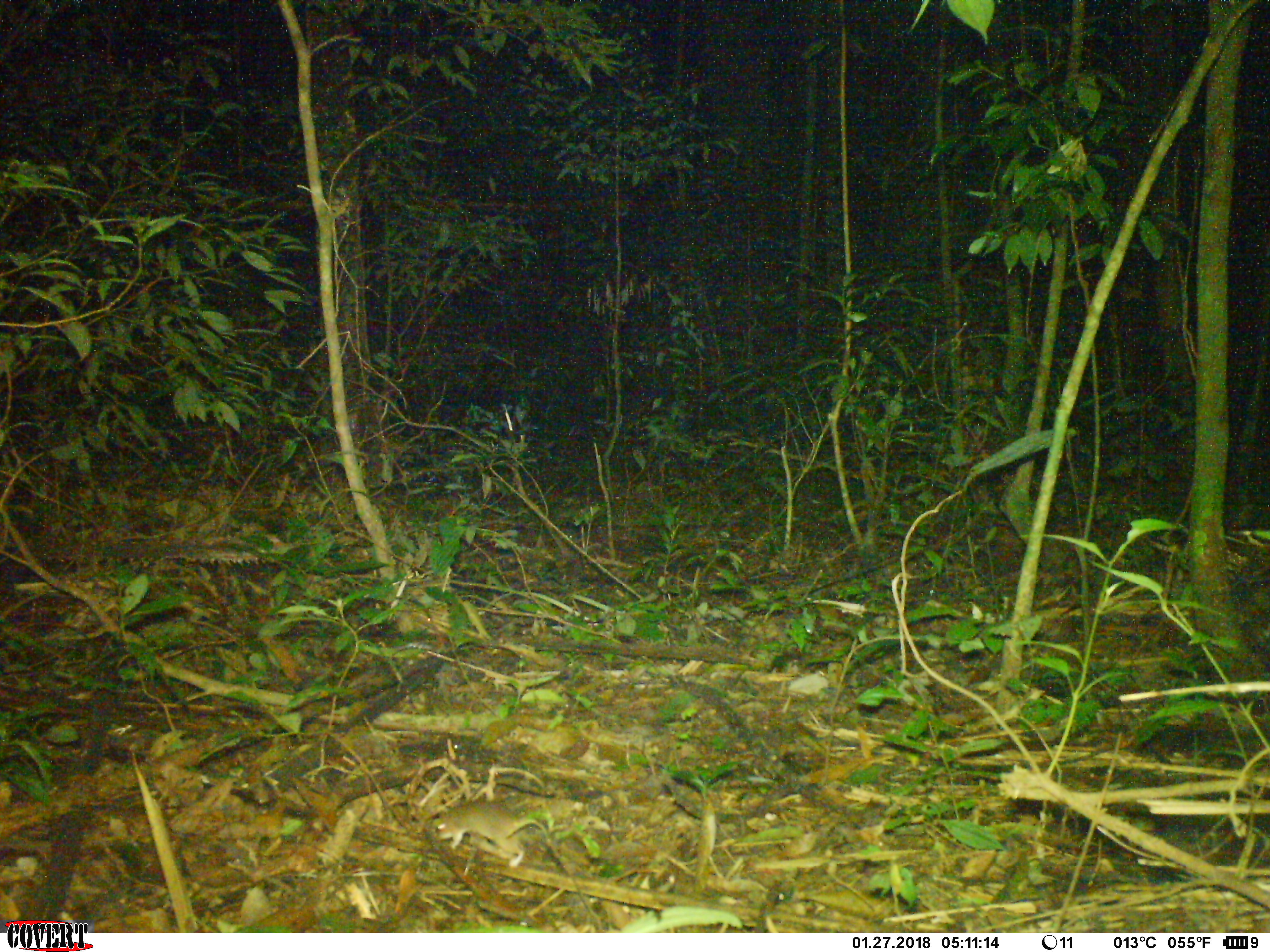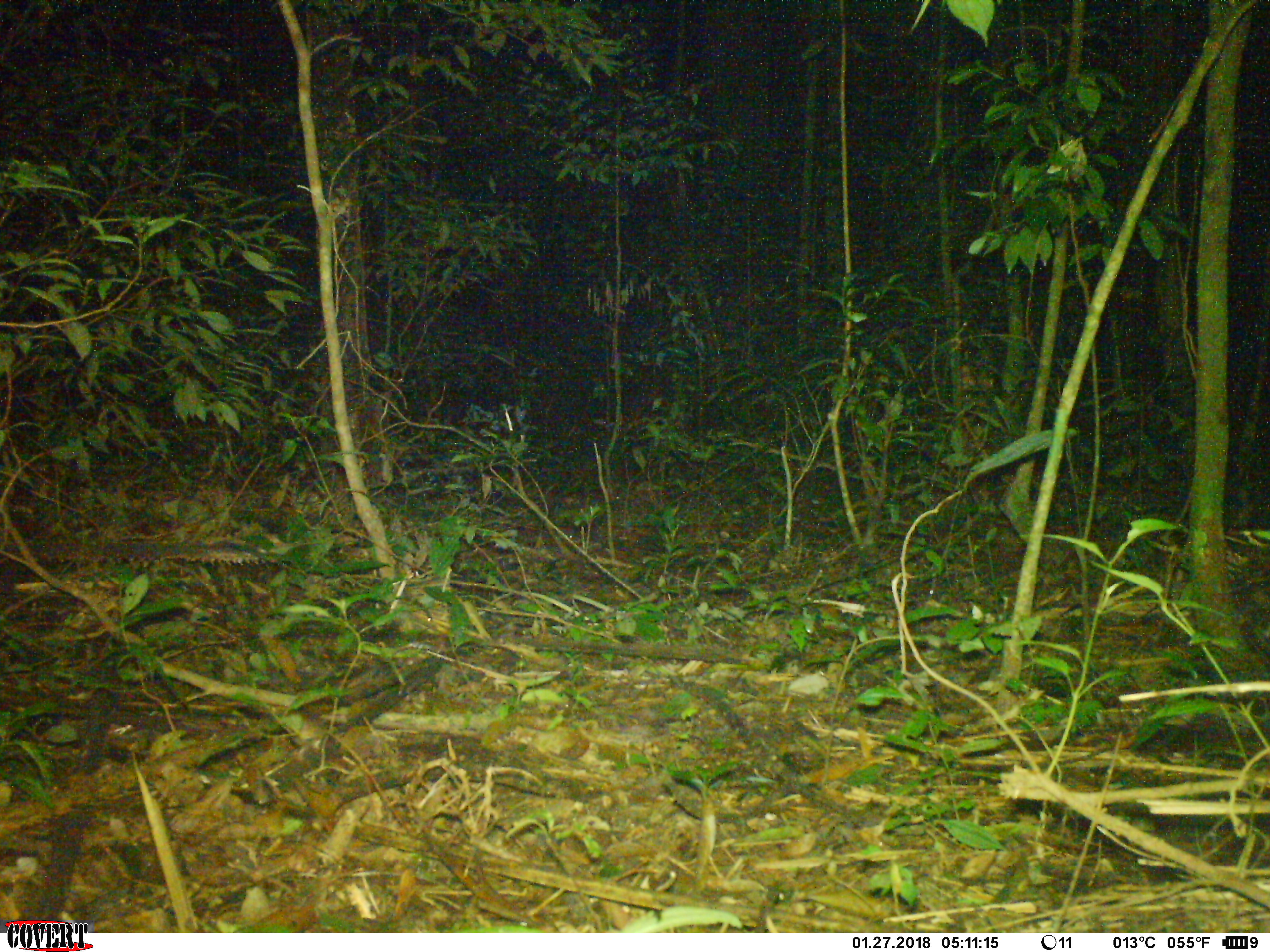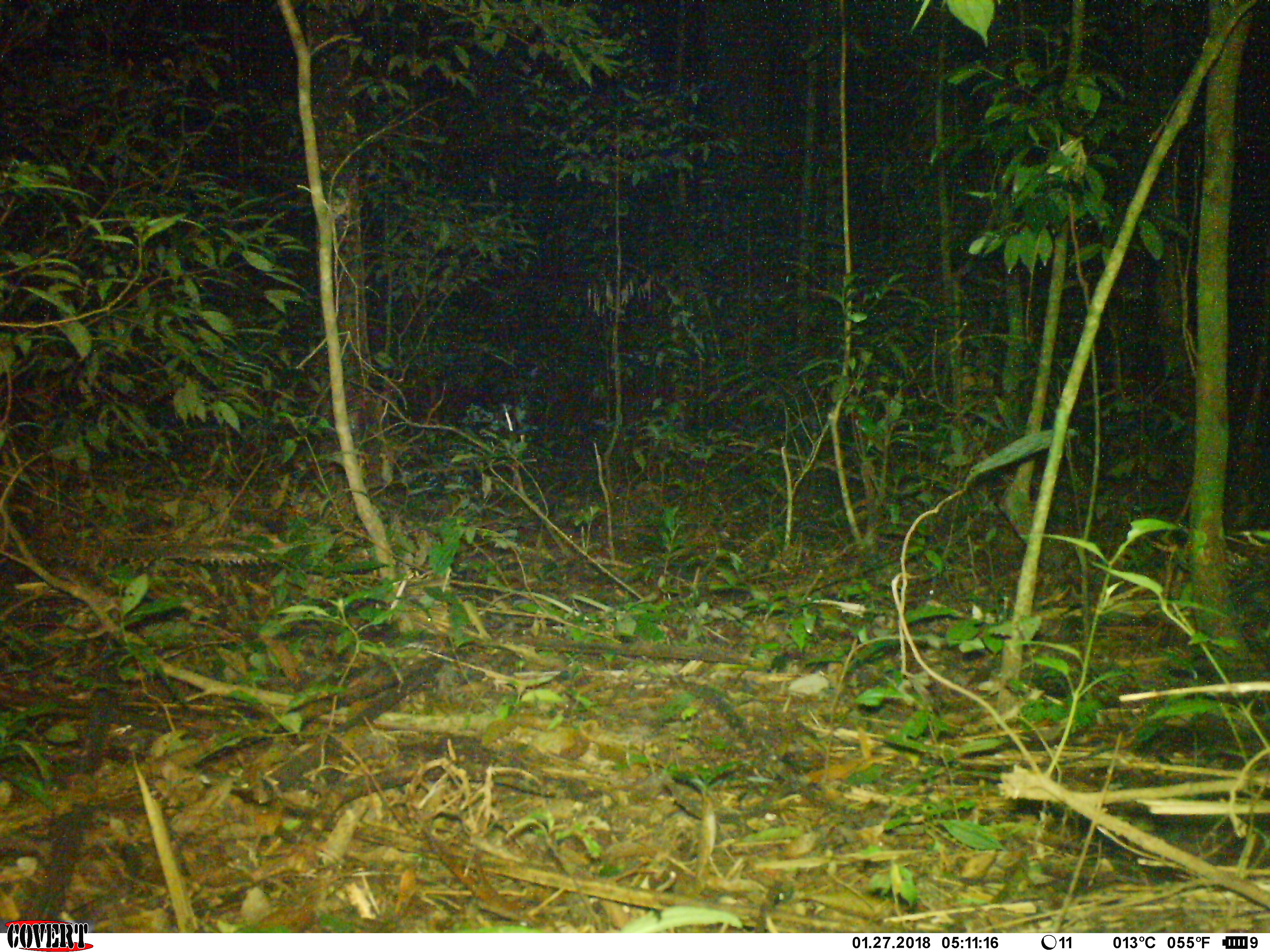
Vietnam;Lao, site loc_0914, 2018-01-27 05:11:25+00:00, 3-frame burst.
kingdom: Animalia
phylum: Chordata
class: Mammalia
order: Rodentia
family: Muridae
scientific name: Muridae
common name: old-world mice and rats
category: unidentified murid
Unidentified murid (old-world mice and rats) (Muridae). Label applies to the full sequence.